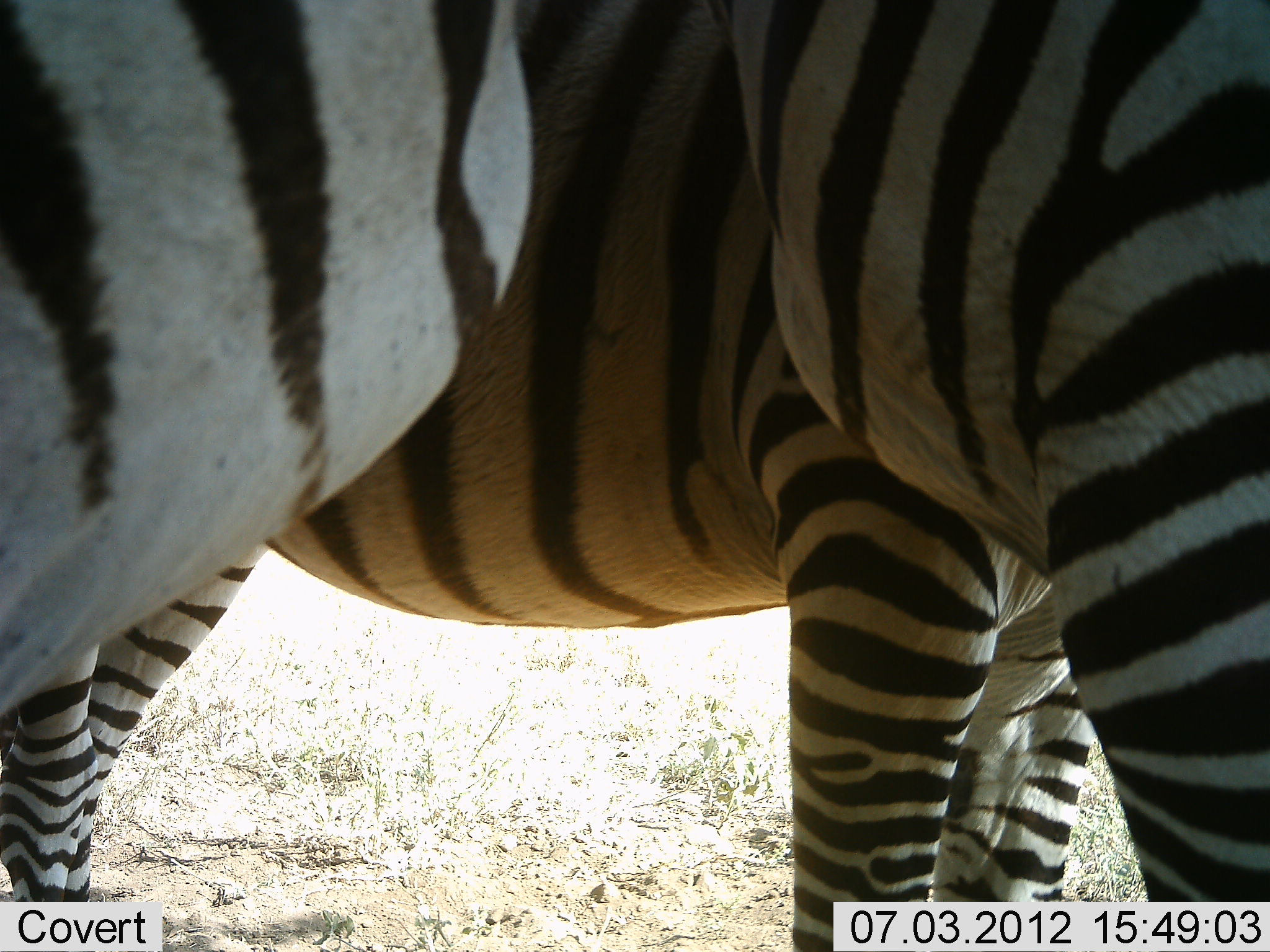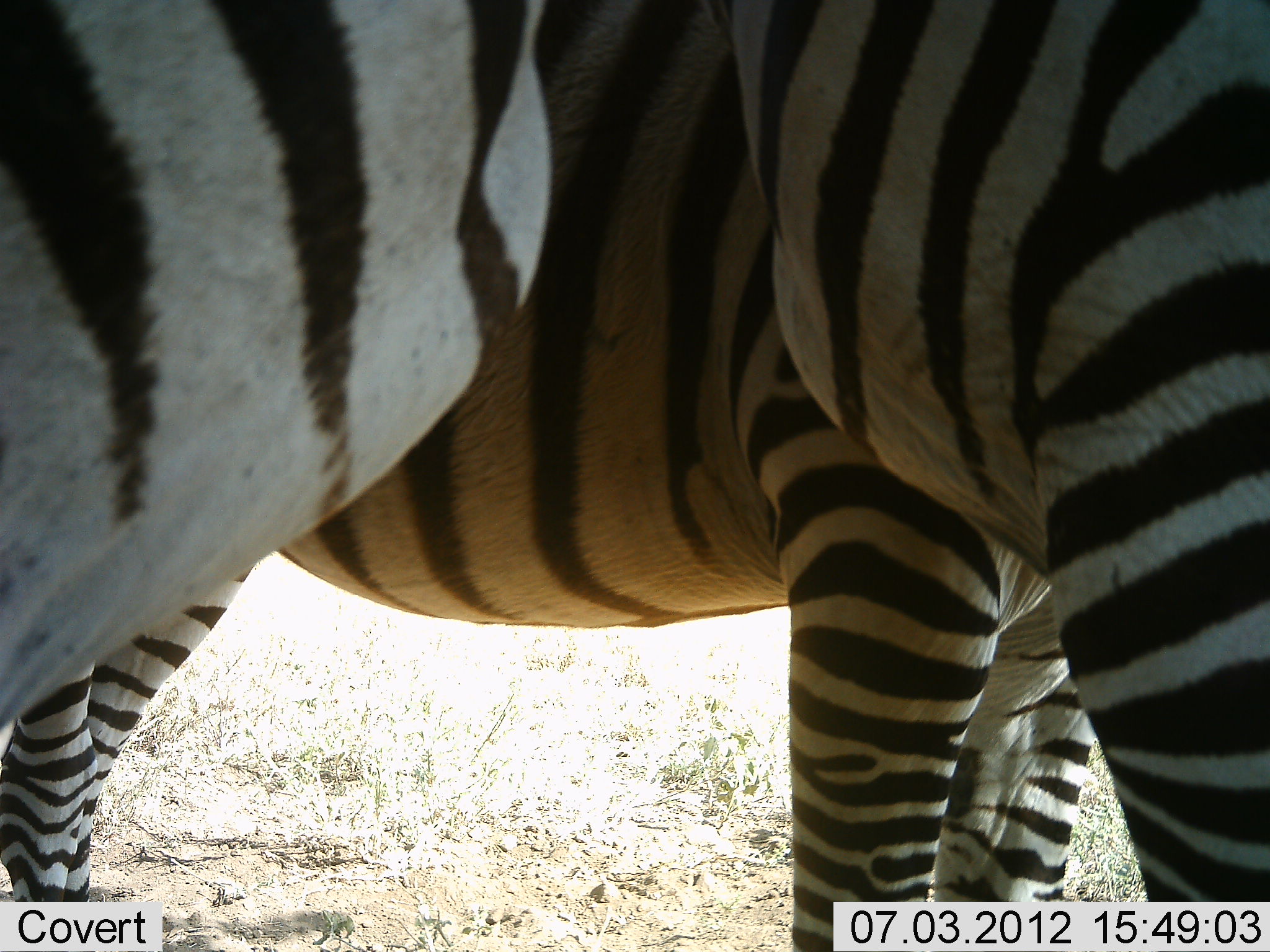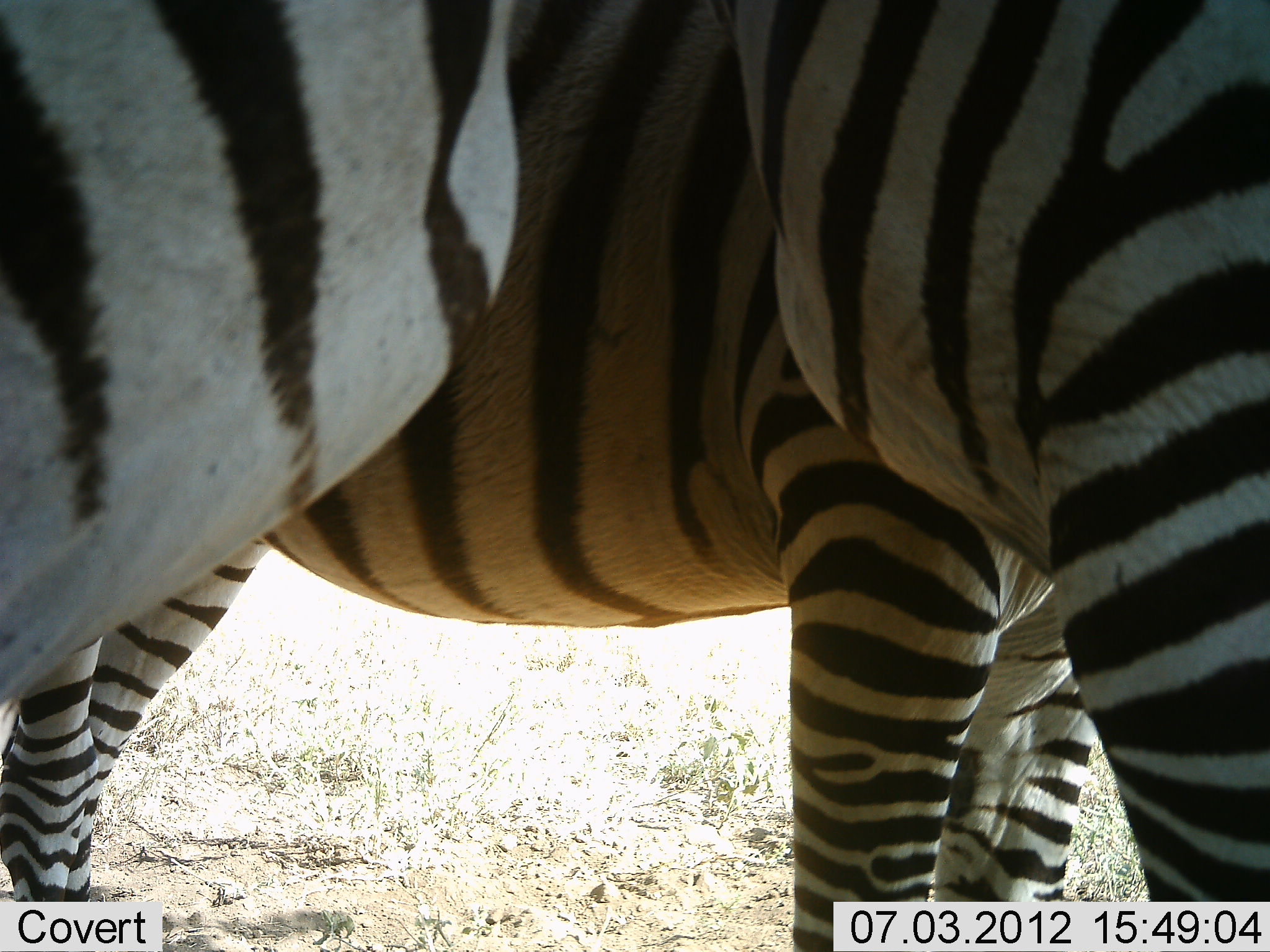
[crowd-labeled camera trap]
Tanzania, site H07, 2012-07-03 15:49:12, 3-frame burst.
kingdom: Animalia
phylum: Chordata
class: Mammalia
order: Perissodactyla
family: Equidae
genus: Equus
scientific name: Equus quagga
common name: plains zebra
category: zebra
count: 3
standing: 100%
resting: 0%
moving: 0%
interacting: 10%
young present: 0%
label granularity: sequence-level